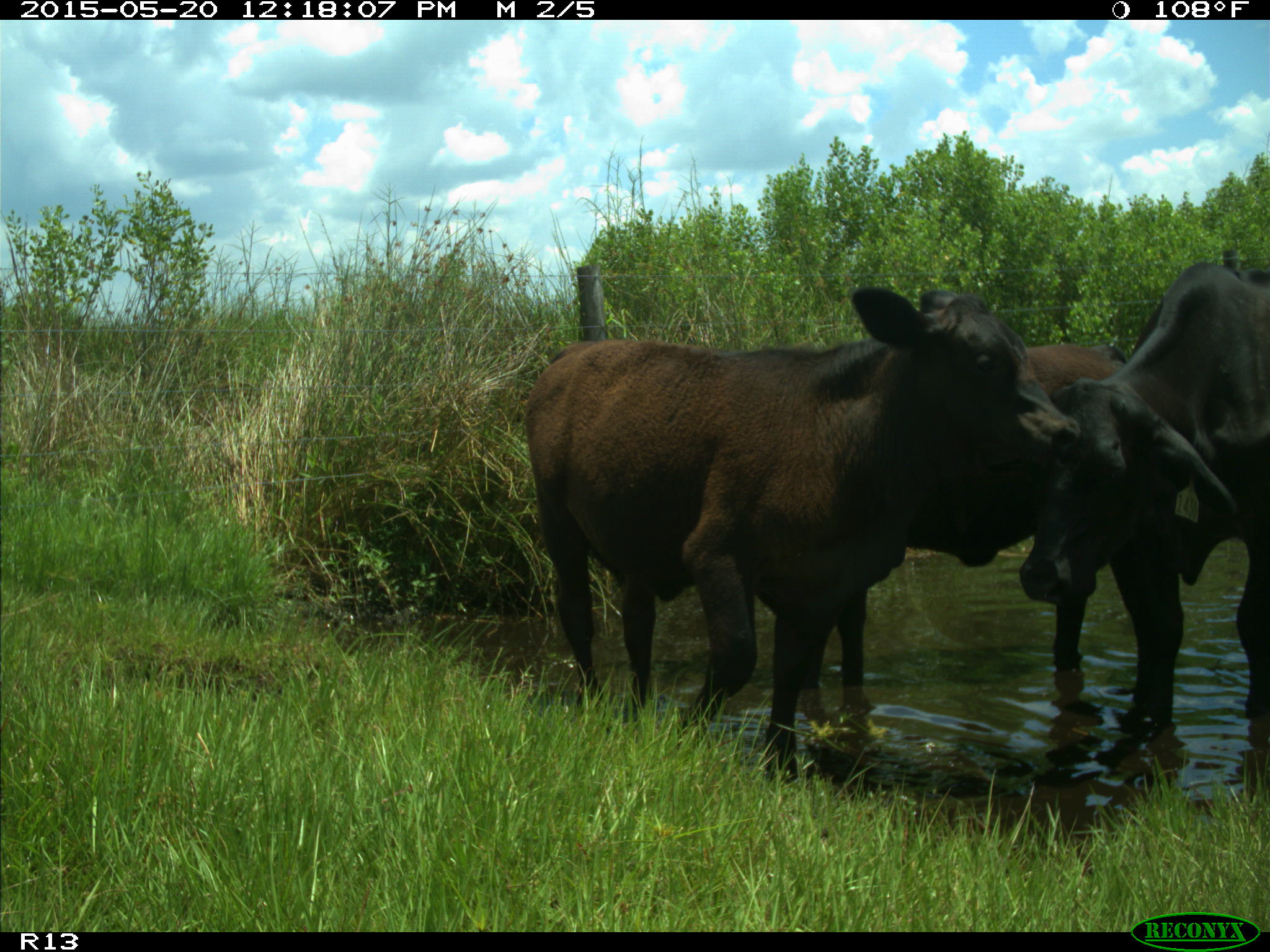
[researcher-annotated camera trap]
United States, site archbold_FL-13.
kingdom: Animalia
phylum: Chordata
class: Mammalia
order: Artiodactyla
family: Bovidae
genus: Bos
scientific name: Bos taurus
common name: domestic cow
Bos taurus (domestic cow).